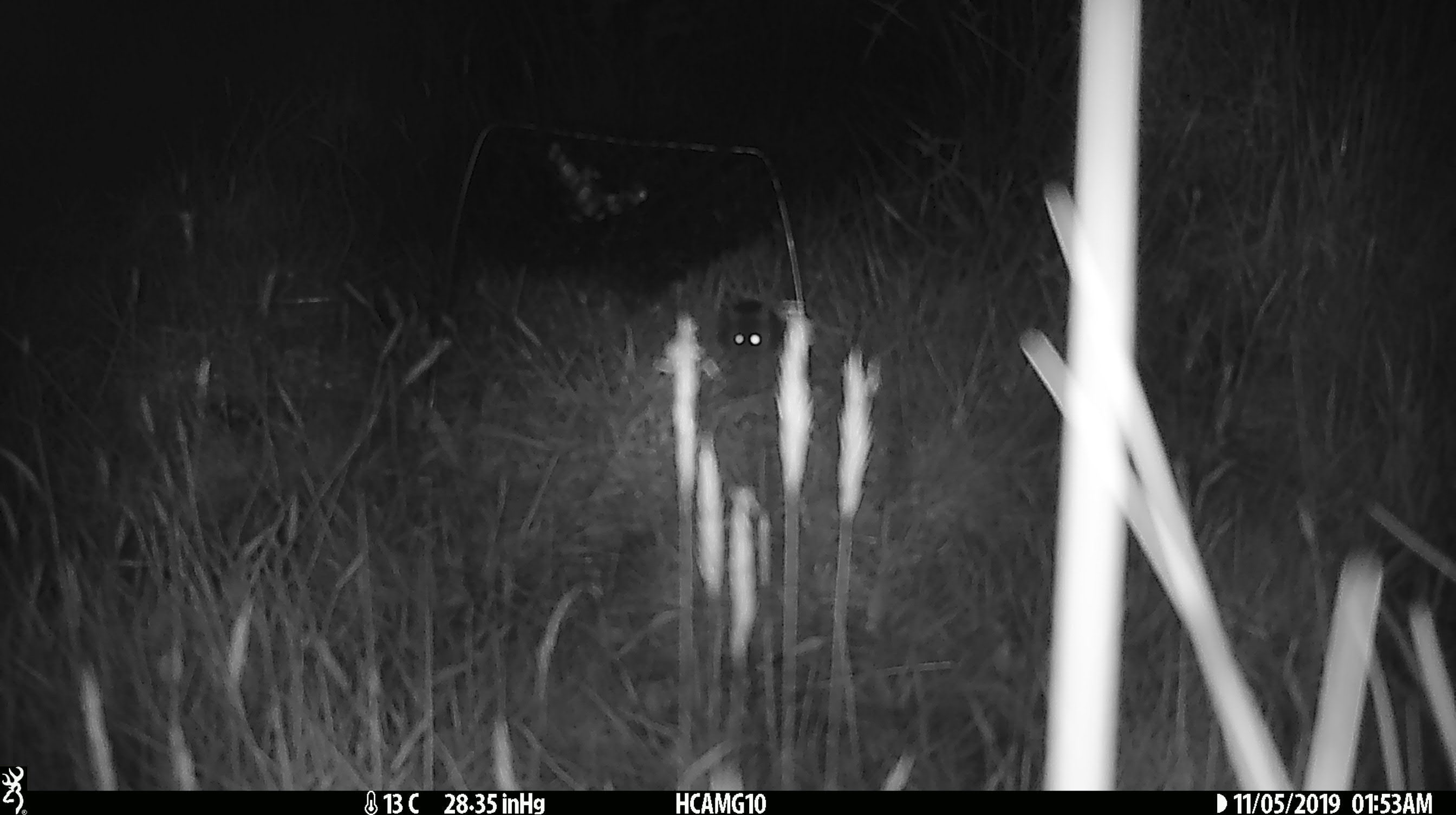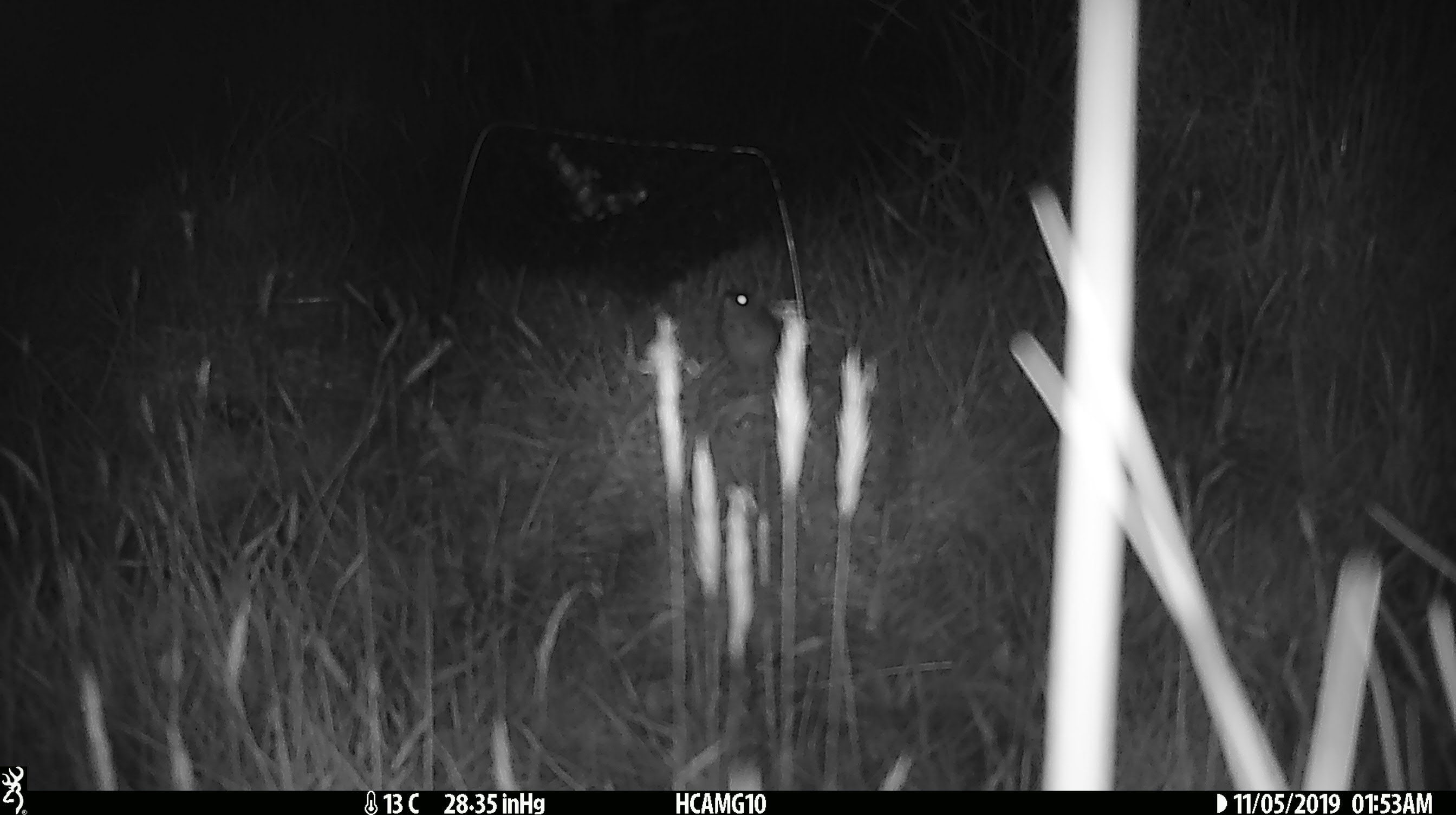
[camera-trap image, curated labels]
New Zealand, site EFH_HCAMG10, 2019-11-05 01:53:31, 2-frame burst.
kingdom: Animalia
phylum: Chordata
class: Mammalia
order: Rodentia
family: Muridae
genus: Mus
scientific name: Mus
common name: mouse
Mouse (Mus).